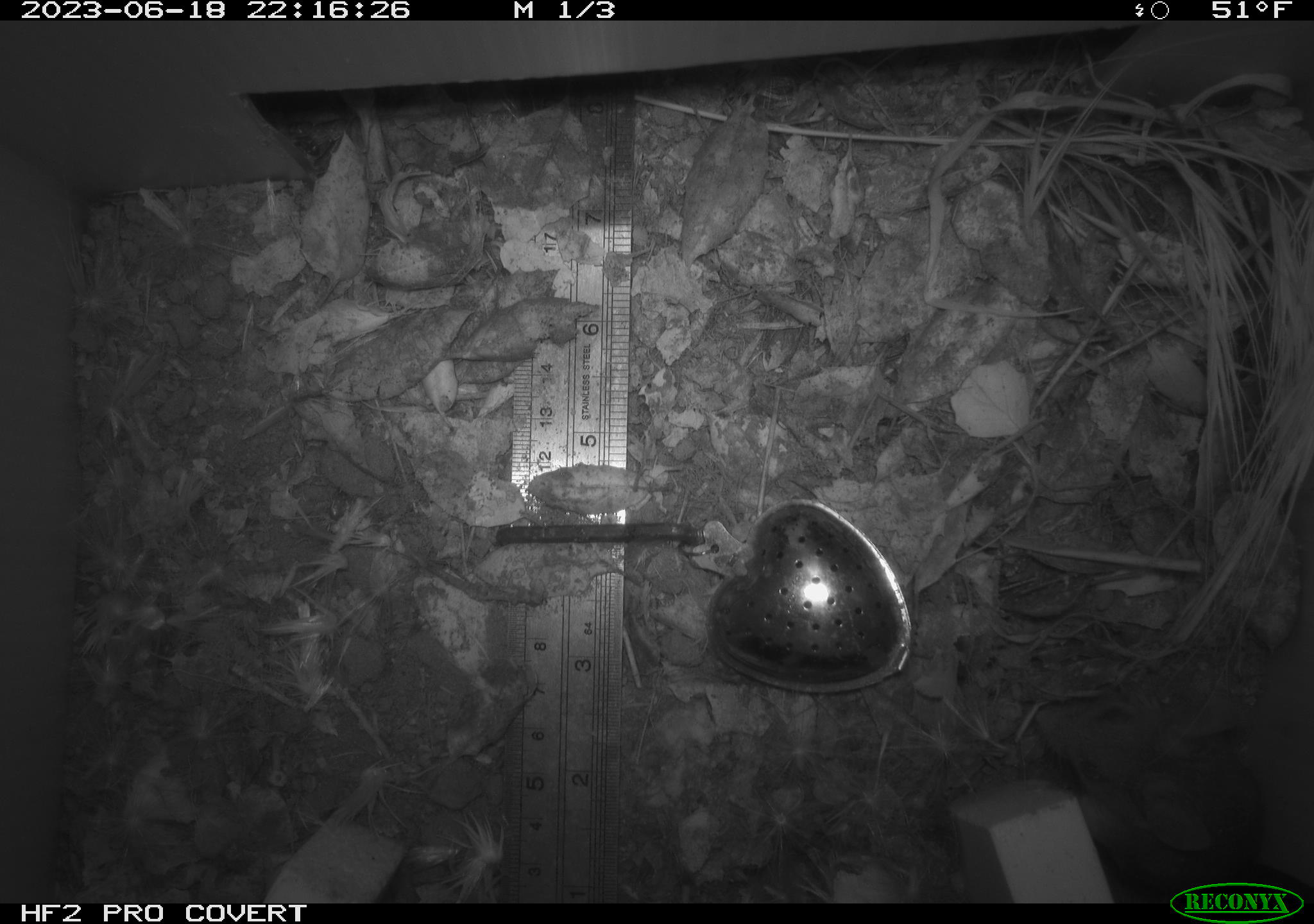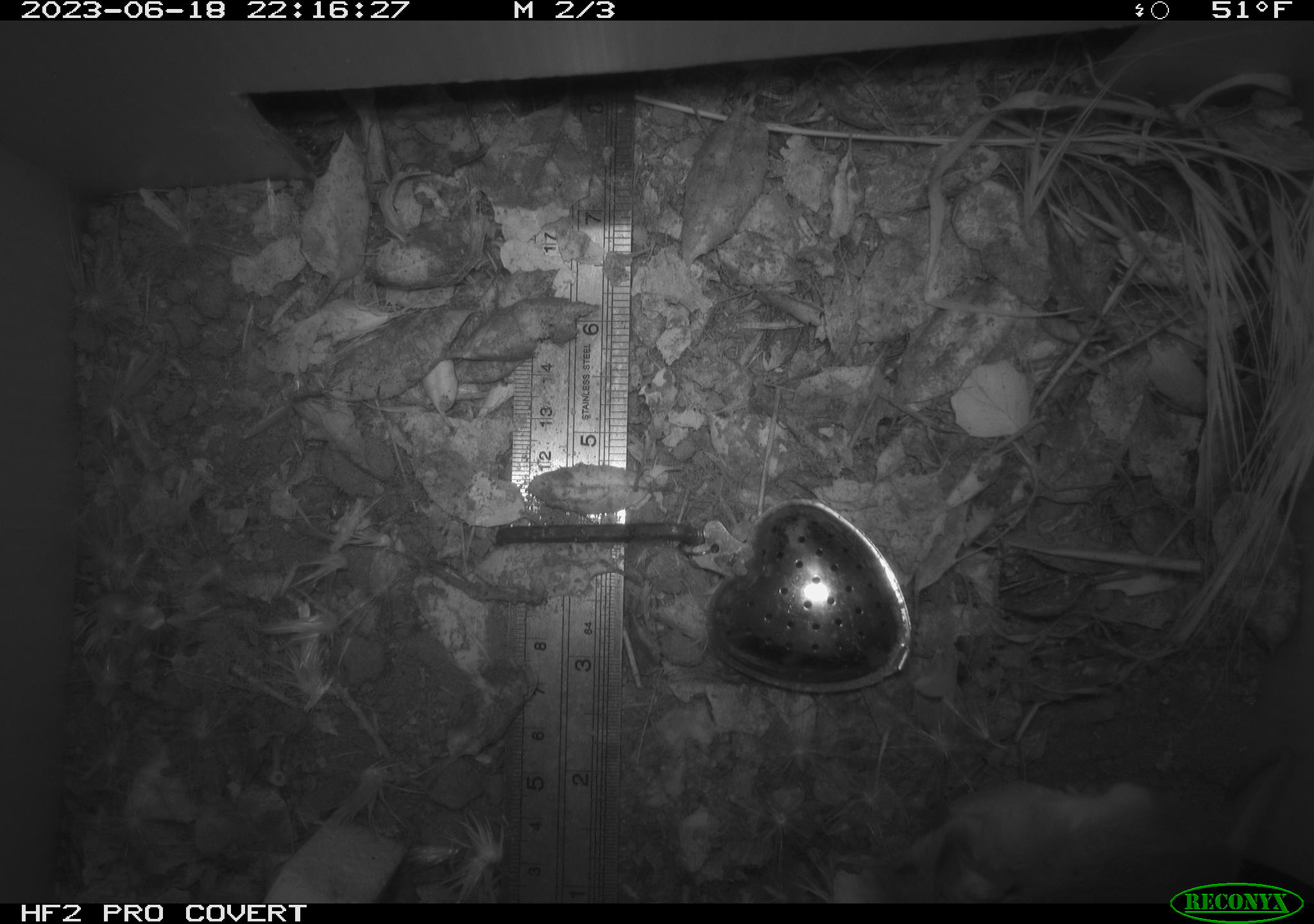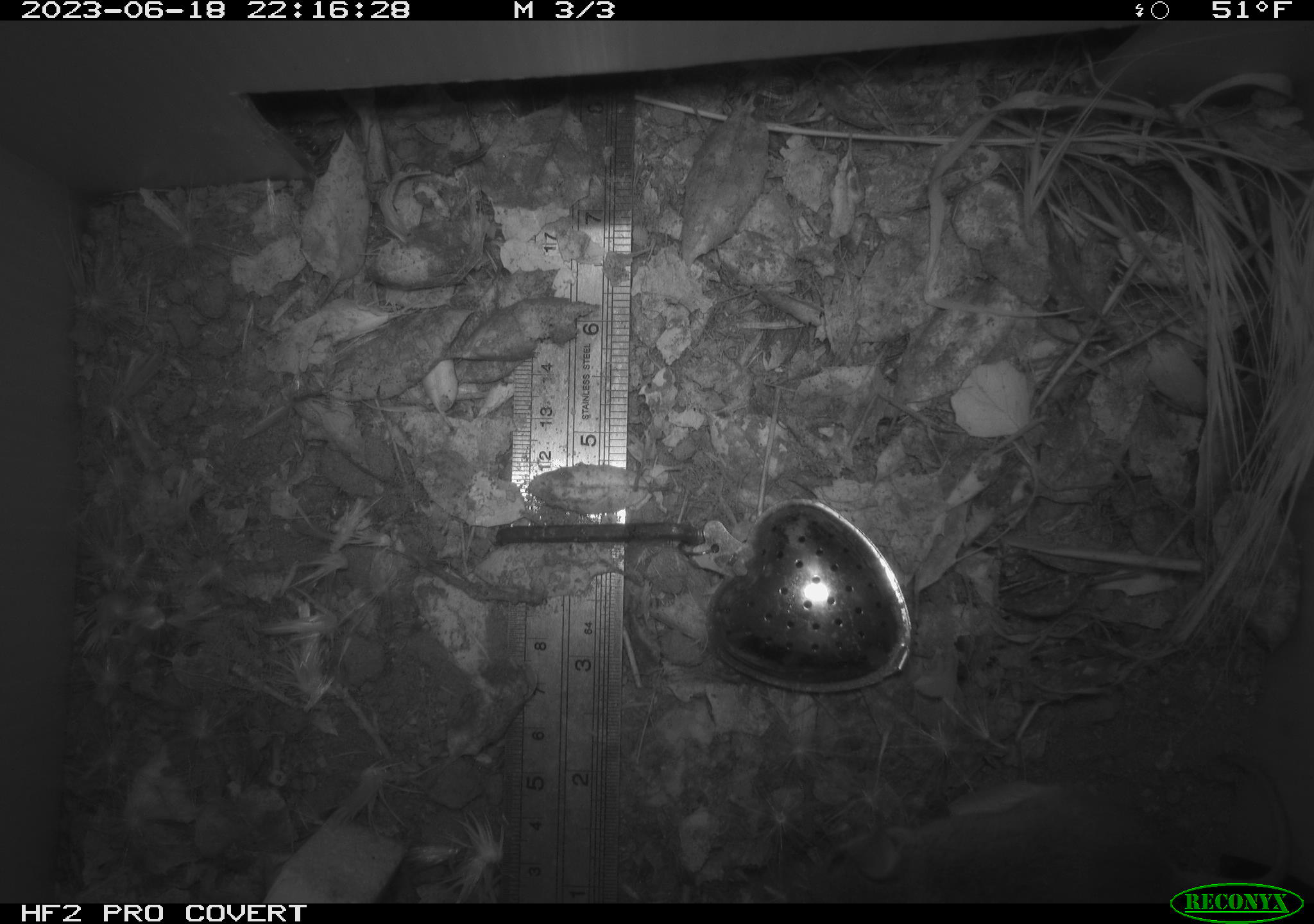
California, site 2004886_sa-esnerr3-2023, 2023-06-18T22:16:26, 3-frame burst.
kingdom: Animalia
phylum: Chordata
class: Mammalia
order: Rodentia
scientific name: Rodentia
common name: mouse species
Mouse species (Rodentia).